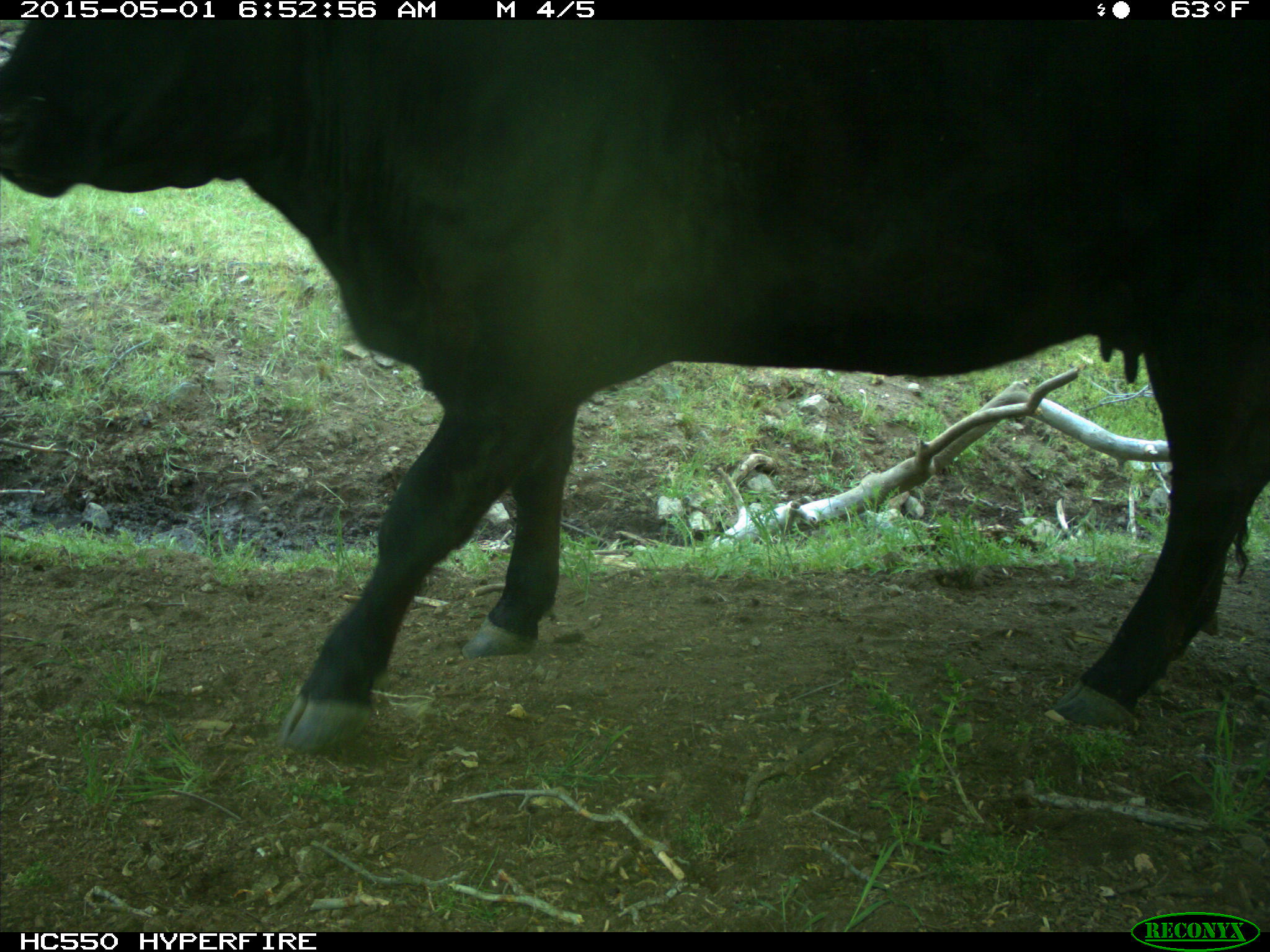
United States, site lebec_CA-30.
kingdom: Animalia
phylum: Chordata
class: Mammalia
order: Artiodactyla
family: Bovidae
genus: Bos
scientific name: Bos taurus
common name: domestic cow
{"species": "Bos taurus (domestic cow)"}